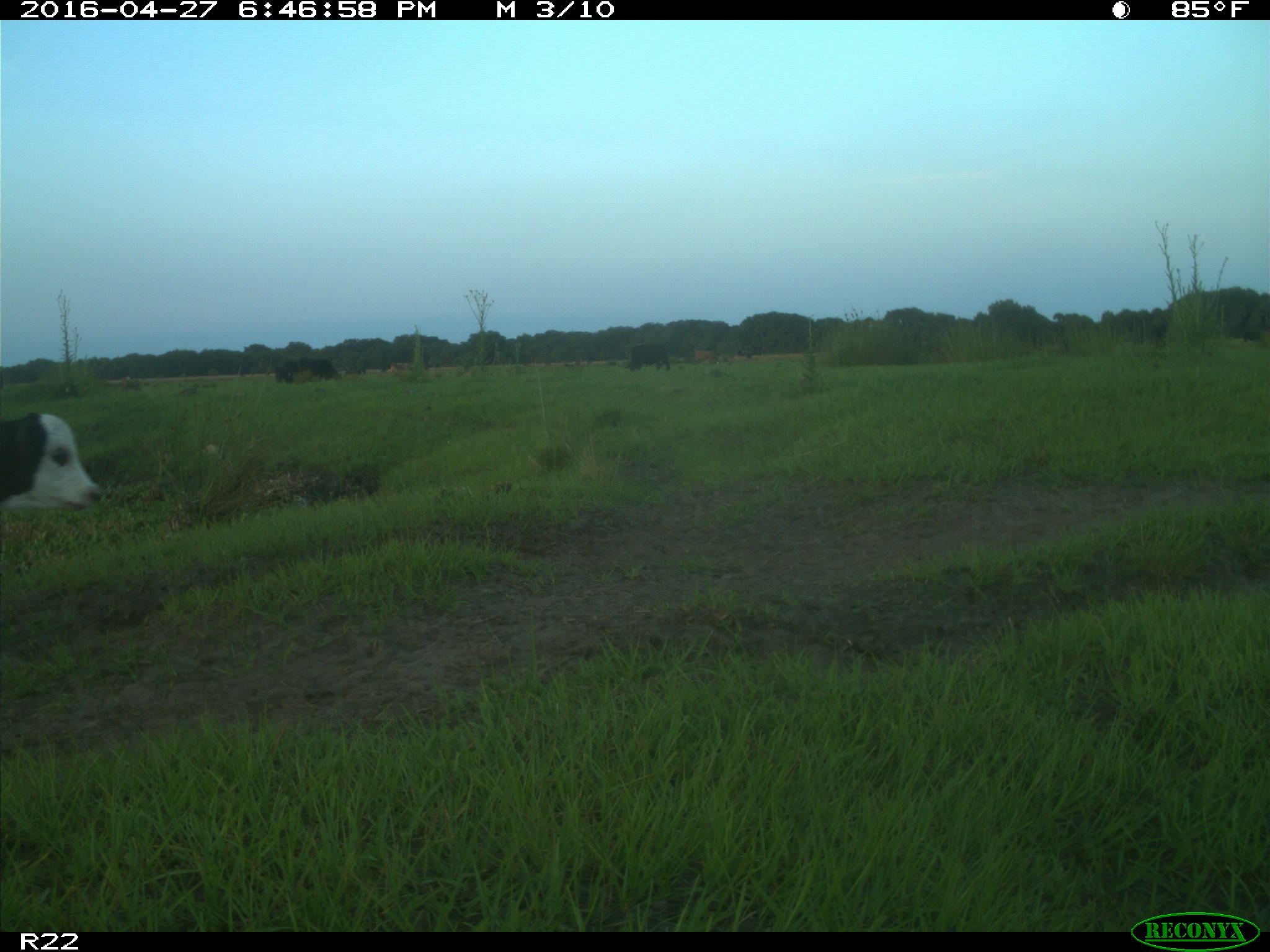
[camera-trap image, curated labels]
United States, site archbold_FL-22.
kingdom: Animalia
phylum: Chordata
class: Mammalia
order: Artiodactyla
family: Bovidae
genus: Bos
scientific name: Bos taurus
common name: domestic cow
Bos taurus (domestic cow).